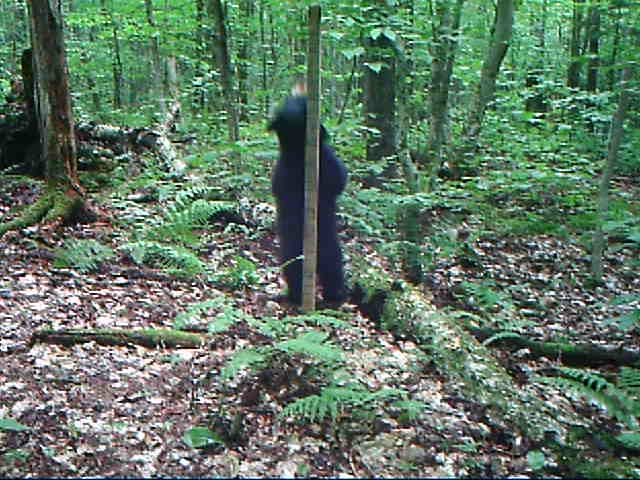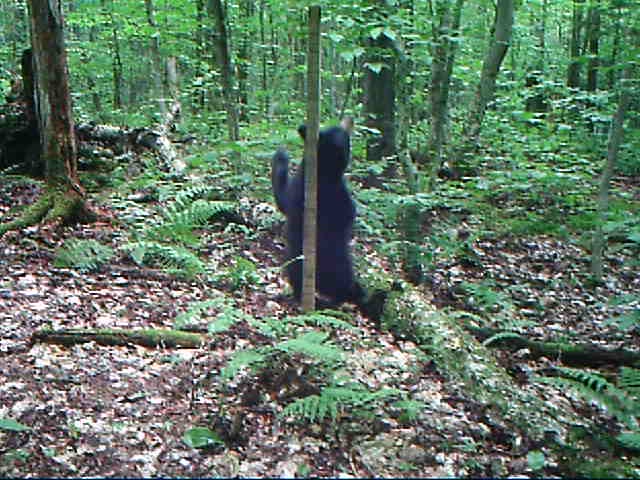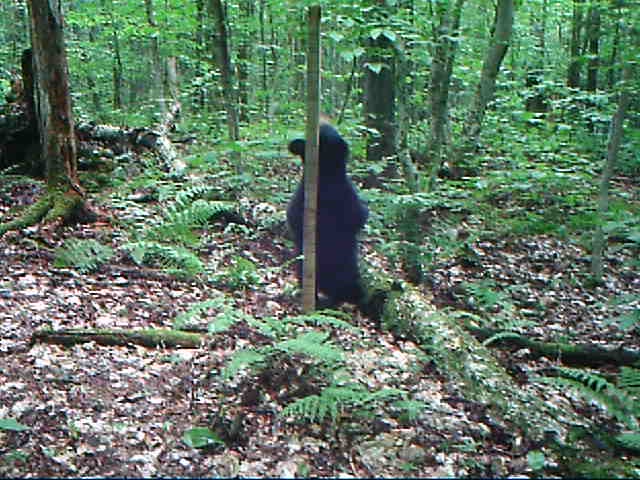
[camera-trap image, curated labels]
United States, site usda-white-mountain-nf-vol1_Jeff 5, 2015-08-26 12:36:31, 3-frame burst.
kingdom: Animalia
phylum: Chordata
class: Mammalia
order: Carnivora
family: Ursidae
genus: Ursus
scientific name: Ursus americanus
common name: black bear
Black bear (Ursus americanus).